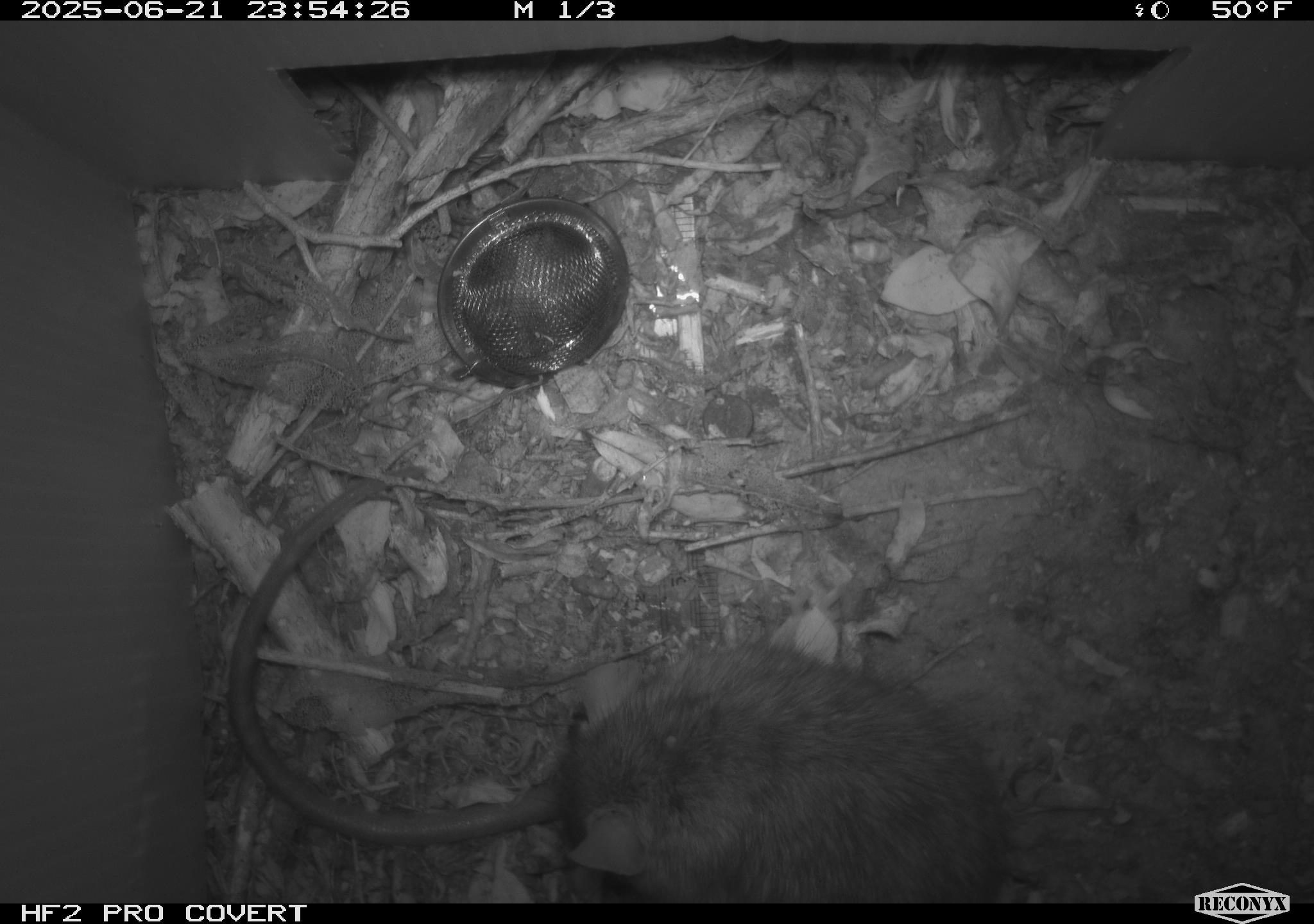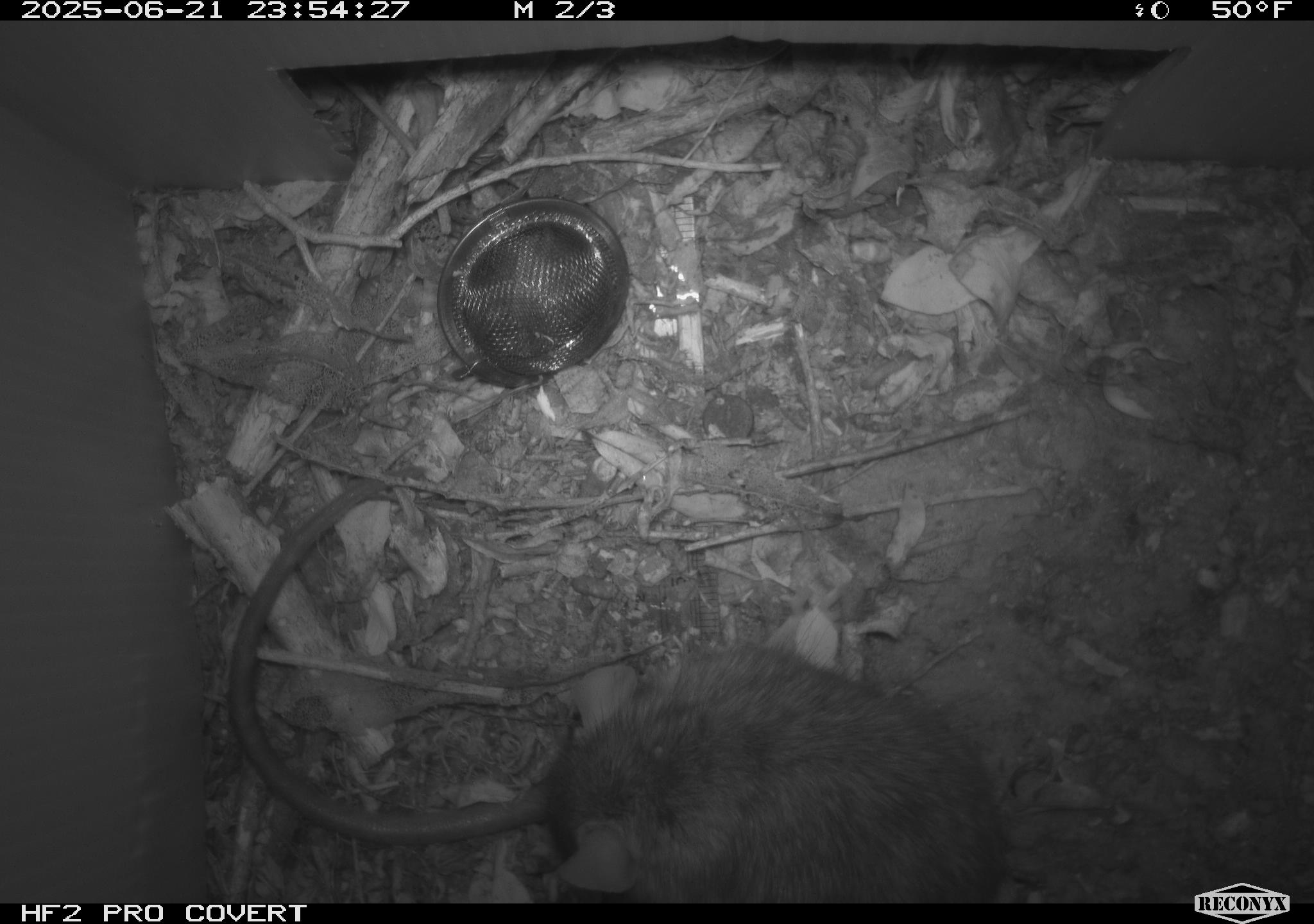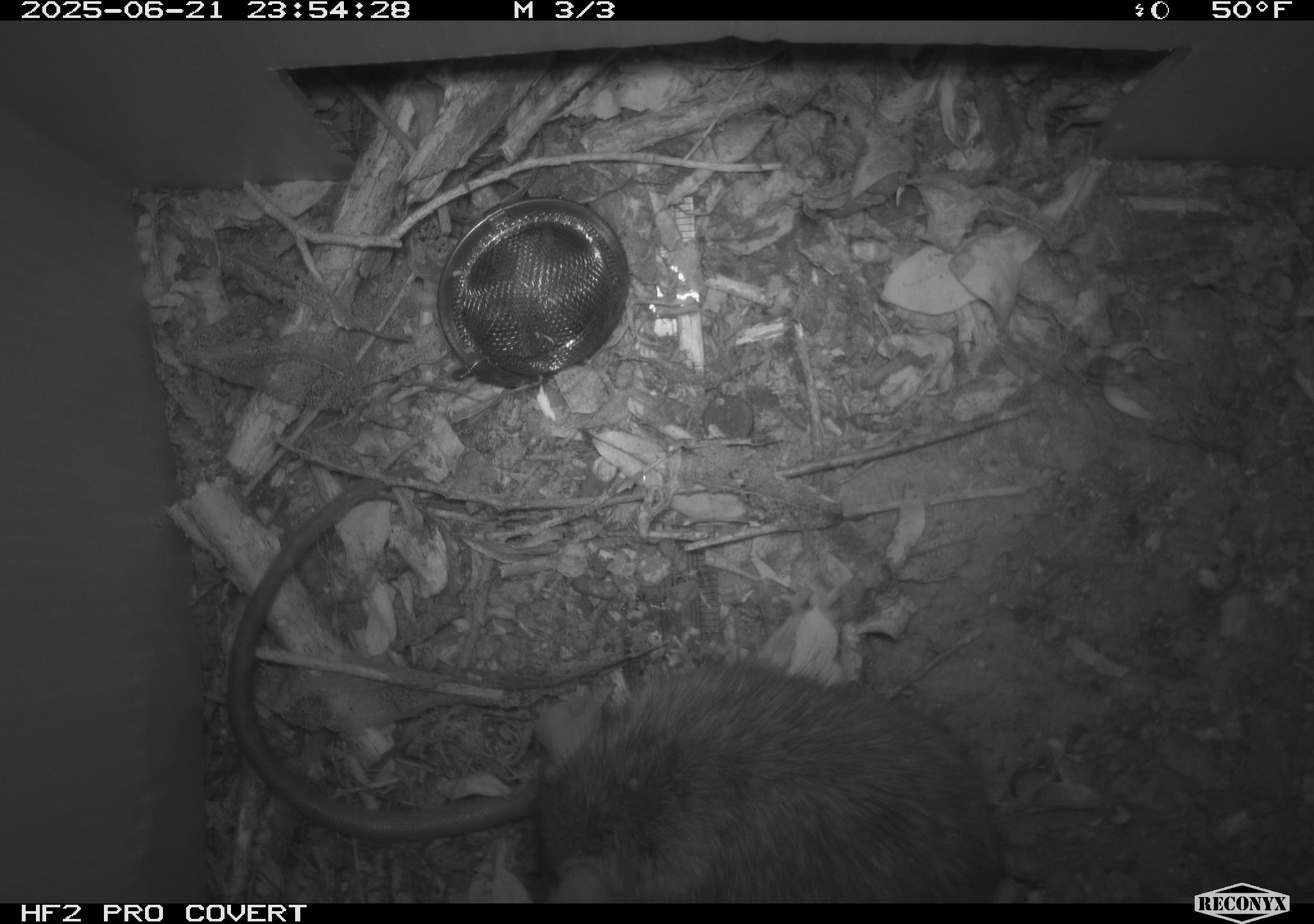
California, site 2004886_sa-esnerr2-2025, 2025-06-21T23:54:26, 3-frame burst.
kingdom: Animalia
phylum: Chordata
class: Mammalia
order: Rodentia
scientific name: Rodentia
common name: rodent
Rodent (Rodentia).